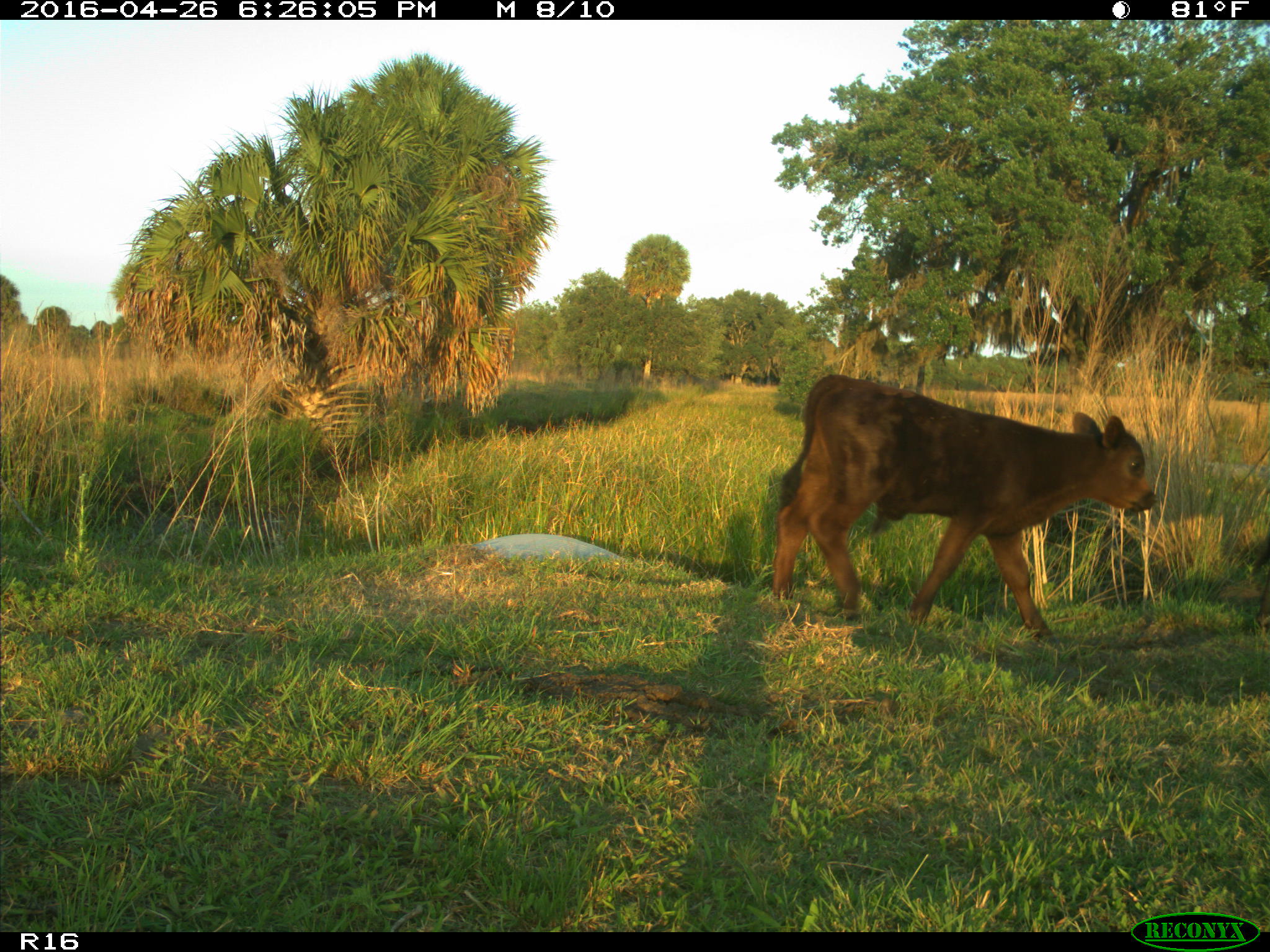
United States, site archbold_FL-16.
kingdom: Animalia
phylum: Chordata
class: Mammalia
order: Artiodactyla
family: Bovidae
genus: Bos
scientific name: Bos taurus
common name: domestic cow